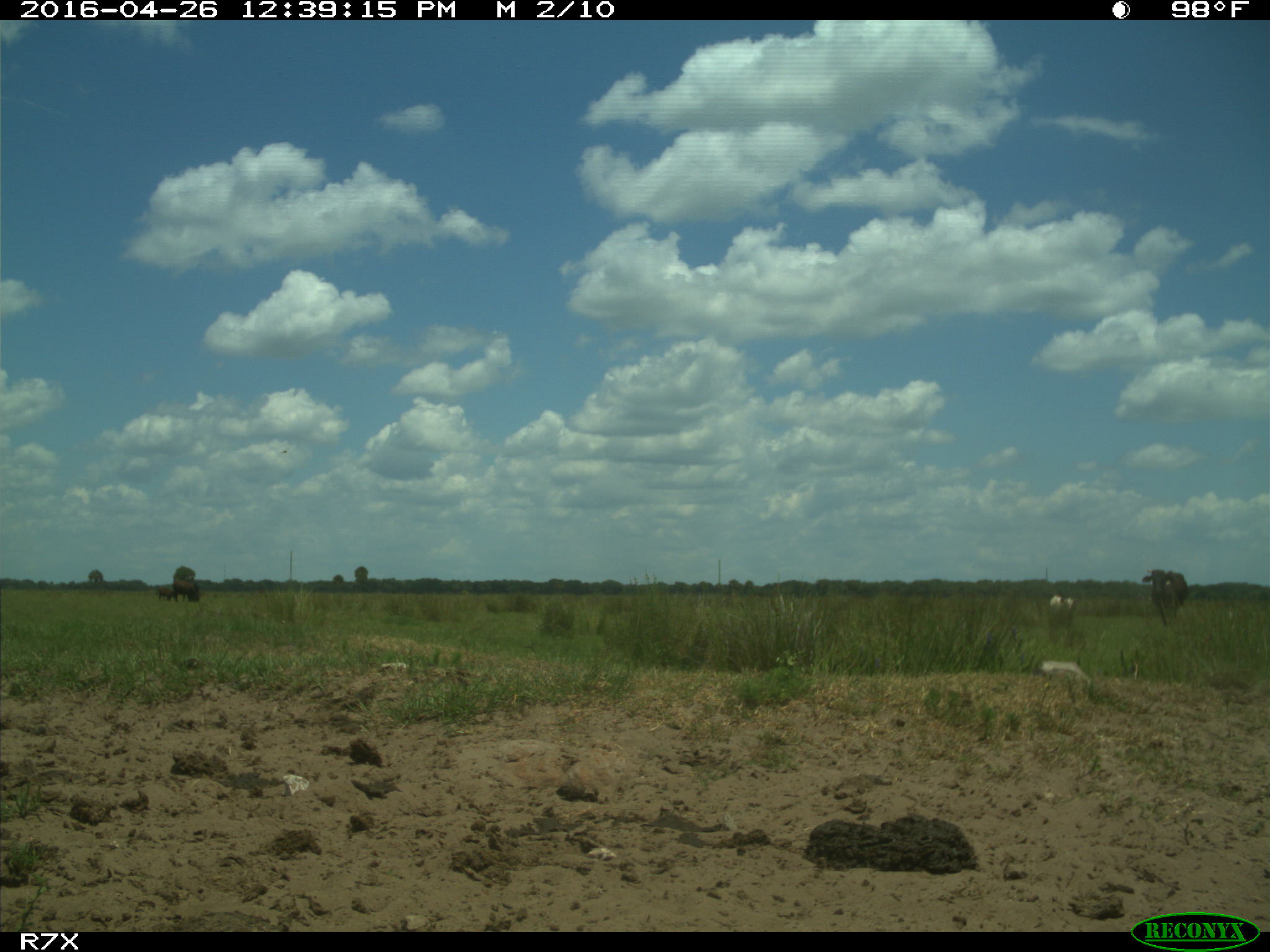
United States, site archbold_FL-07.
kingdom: Animalia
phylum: Chordata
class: Mammalia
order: Artiodactyla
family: Bovidae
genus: Bos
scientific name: Bos taurus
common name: domestic cow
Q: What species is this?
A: Bos taurus (domestic cow).